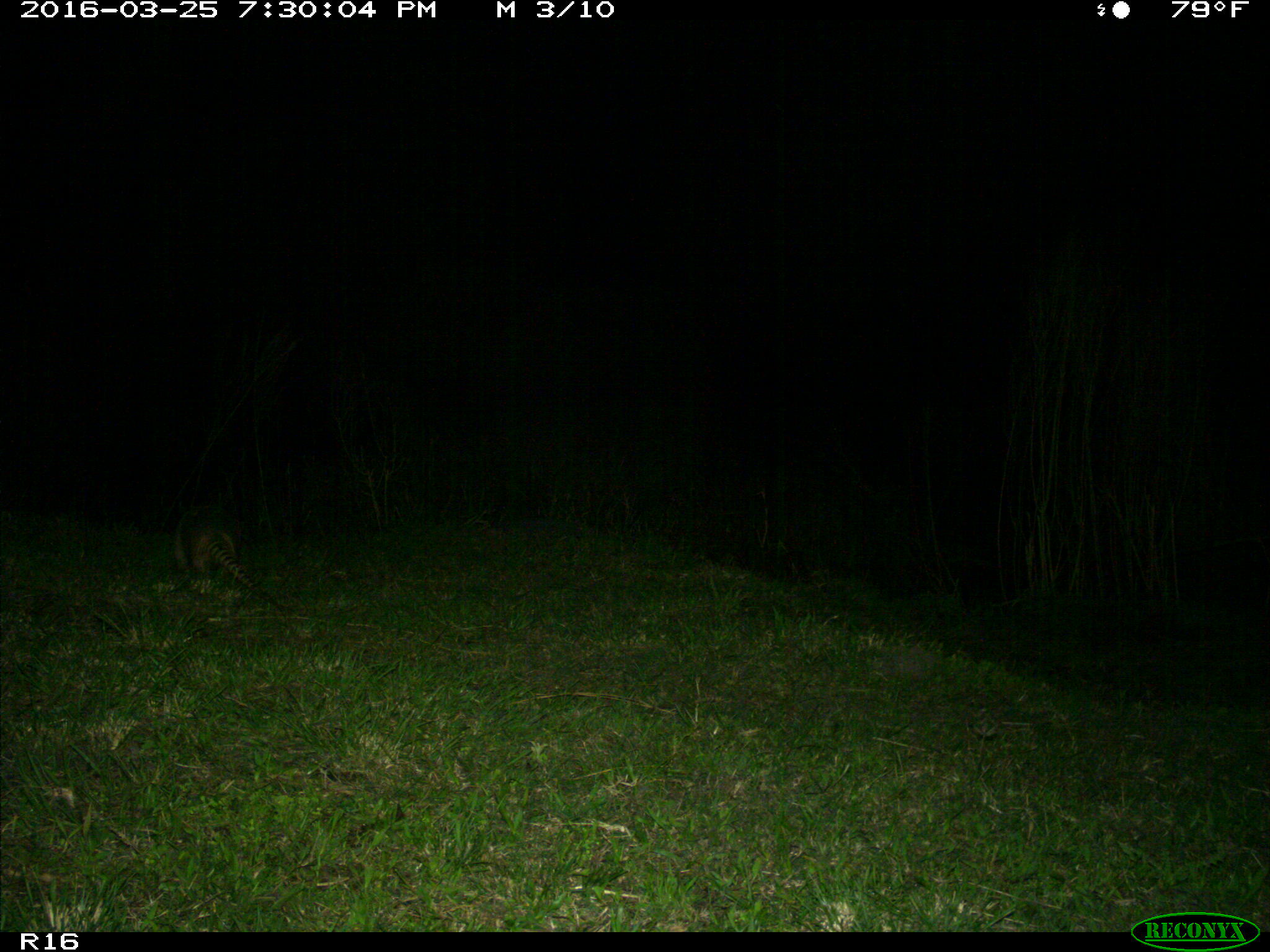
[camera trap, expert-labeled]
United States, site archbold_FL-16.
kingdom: Animalia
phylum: Chordata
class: Mammalia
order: Cingulata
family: Dasypodidae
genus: Dasypus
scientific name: Dasypus novemcinctus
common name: nine-banded armadillo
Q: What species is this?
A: Dasypus novemcinctus (nine-banded armadillo).